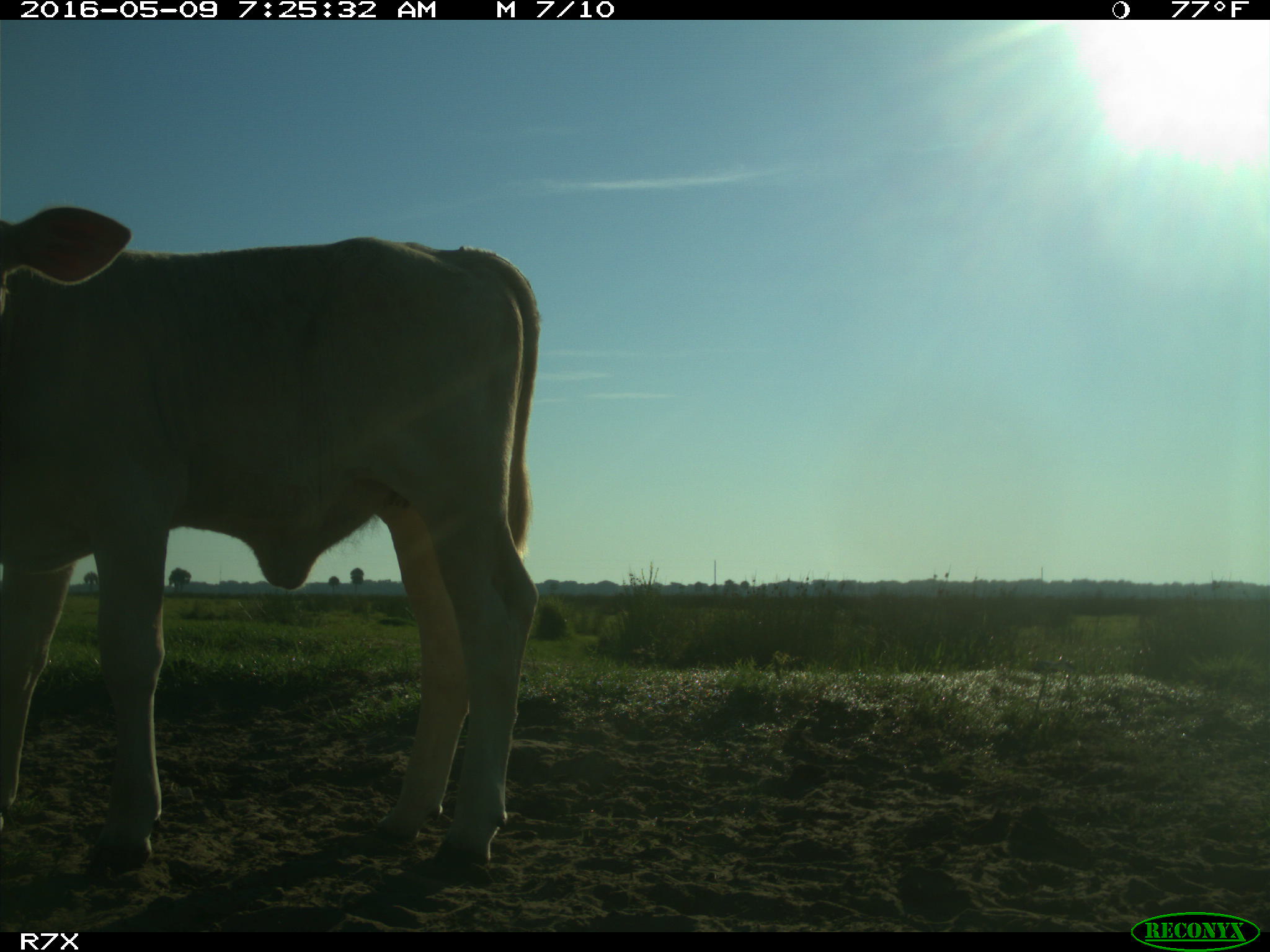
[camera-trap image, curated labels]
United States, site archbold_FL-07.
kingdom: Animalia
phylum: Chordata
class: Mammalia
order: Artiodactyla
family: Bovidae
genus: Bos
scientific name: Bos taurus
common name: domestic cow